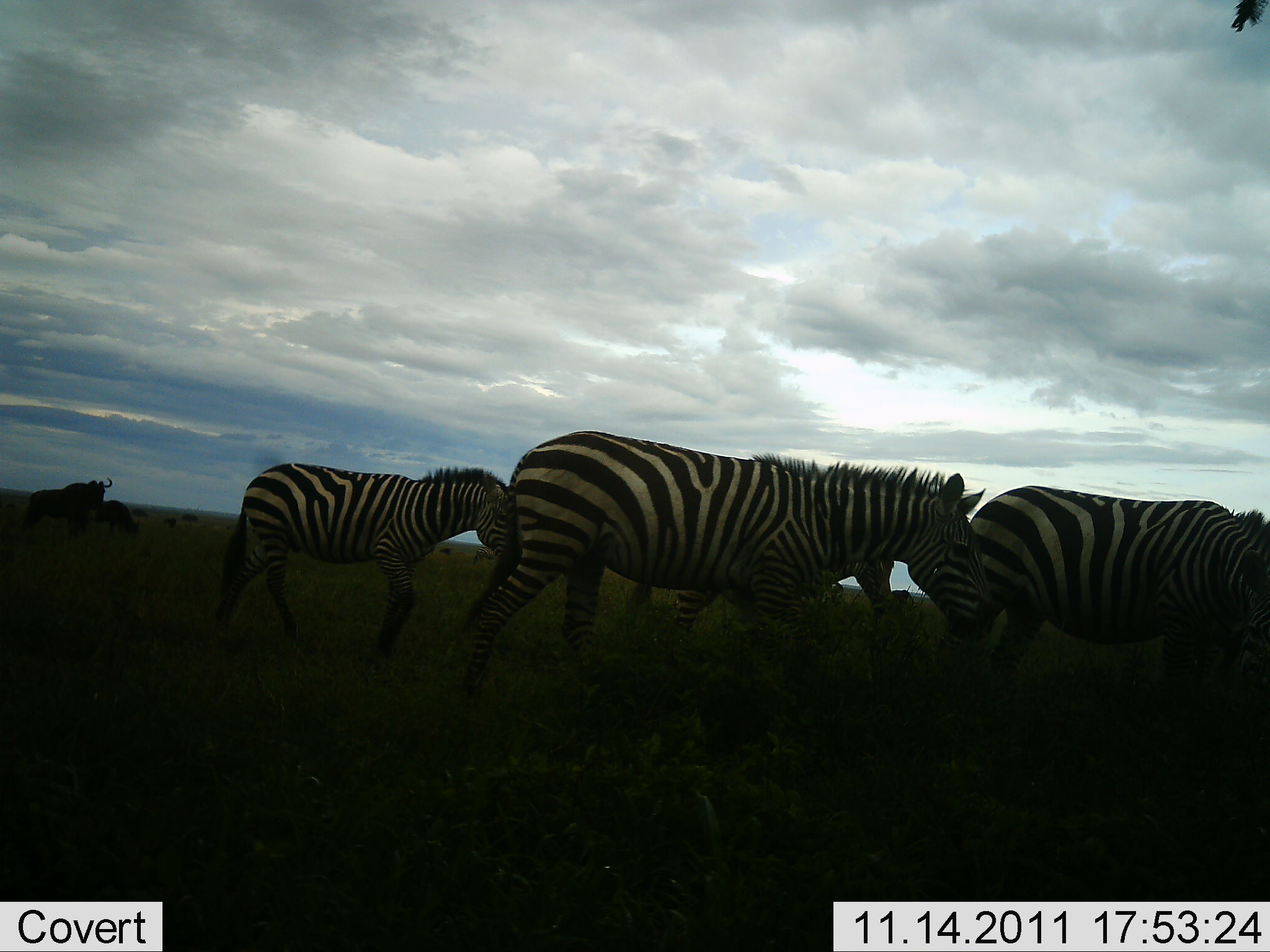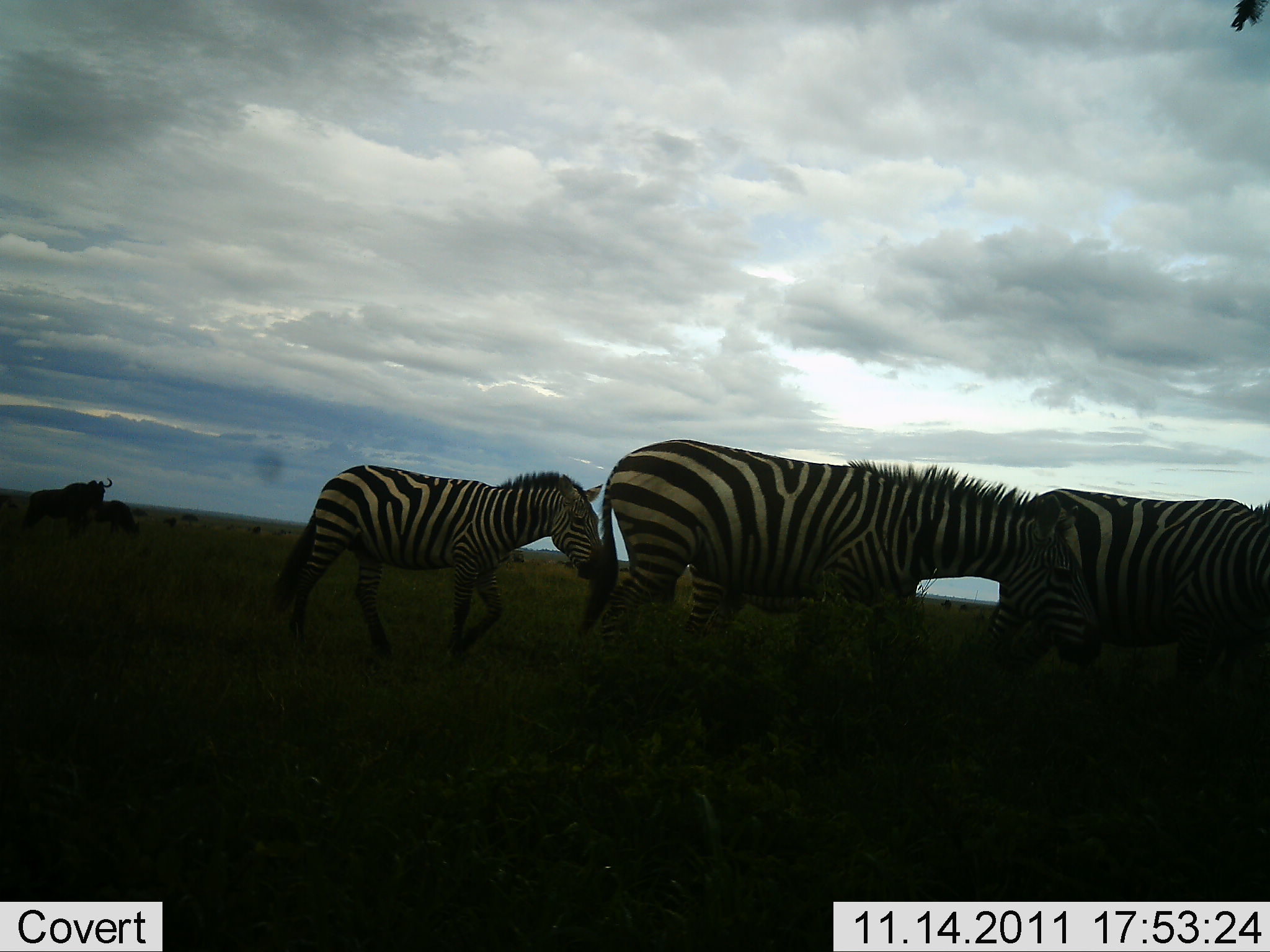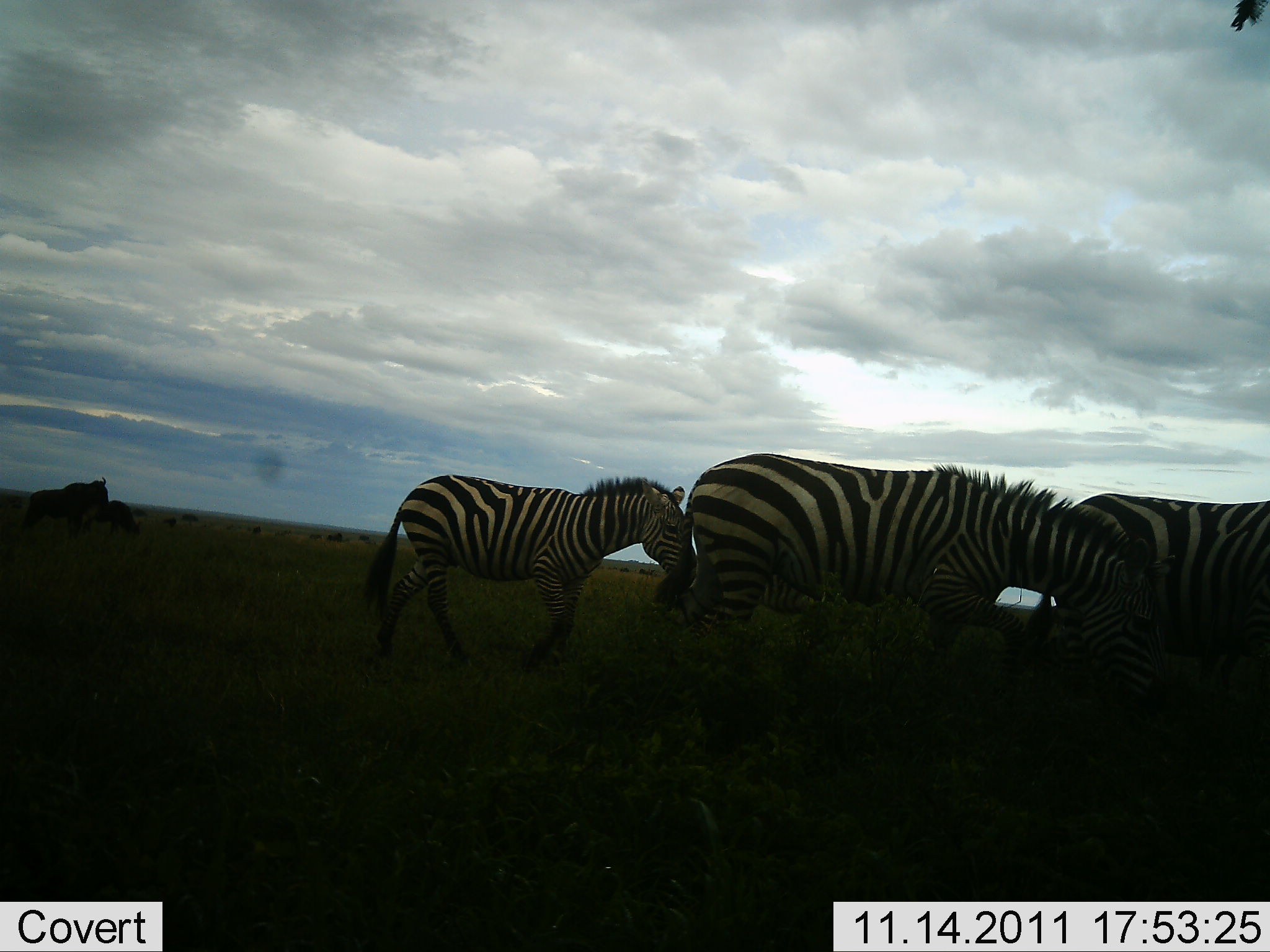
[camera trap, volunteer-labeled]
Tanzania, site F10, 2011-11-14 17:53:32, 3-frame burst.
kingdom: Animalia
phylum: Chordata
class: Mammalia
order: Artiodactyla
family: Bovidae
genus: Connochaetes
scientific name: Connochaetes taurinus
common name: blue wildebeest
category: wildebeest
Wildebeest (blue wildebeest) (Connochaetes taurinus), count 3. Behavior (volunteer vote fractions): standing 75%, resting 0%, moving 8%, interacting 0%. Young present (vote fraction): 0%. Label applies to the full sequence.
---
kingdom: Animalia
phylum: Chordata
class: Mammalia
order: Perissodactyla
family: Equidae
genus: Equus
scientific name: Equus quagga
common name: plains zebra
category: zebra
Zebra (plains zebra) (Equus quagga), count 4. Behavior (volunteer vote fractions): standing 0%, resting 0%, moving 100%, interacting 0%. Young present (vote fraction): 11%. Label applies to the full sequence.